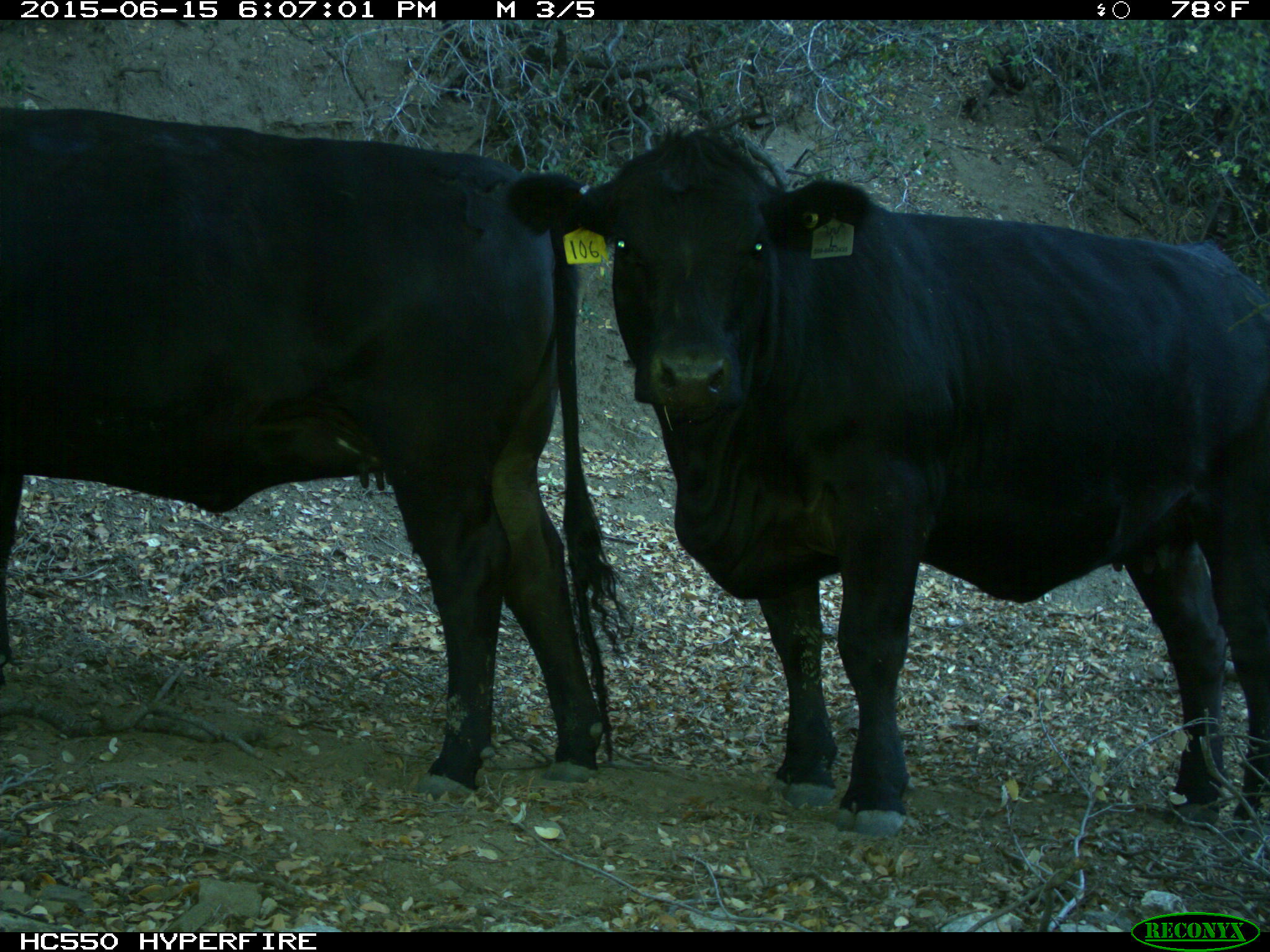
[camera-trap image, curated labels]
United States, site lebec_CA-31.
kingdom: Animalia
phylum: Chordata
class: Mammalia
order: Artiodactyla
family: Bovidae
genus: Bos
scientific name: Bos taurus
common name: domestic cow